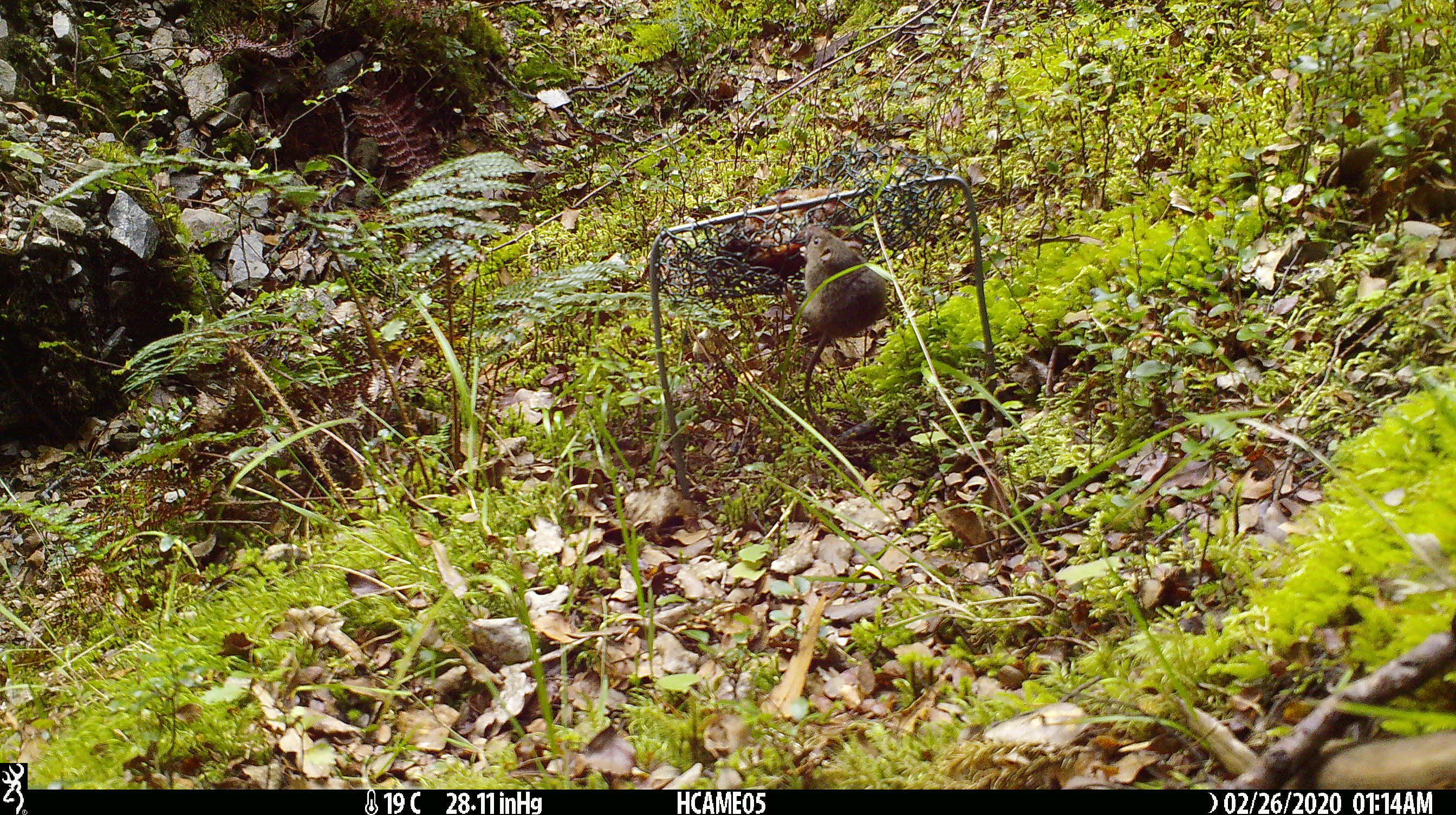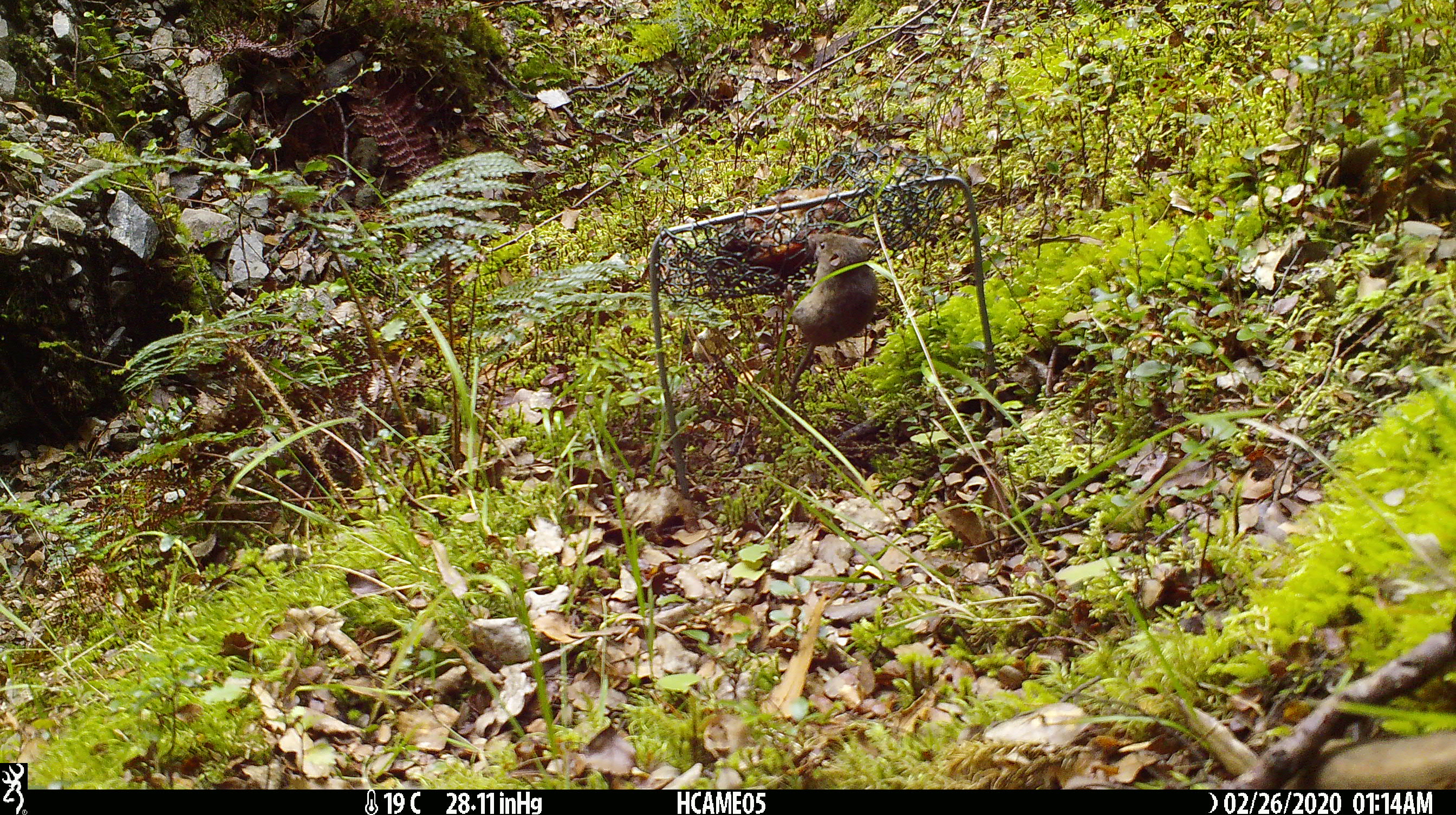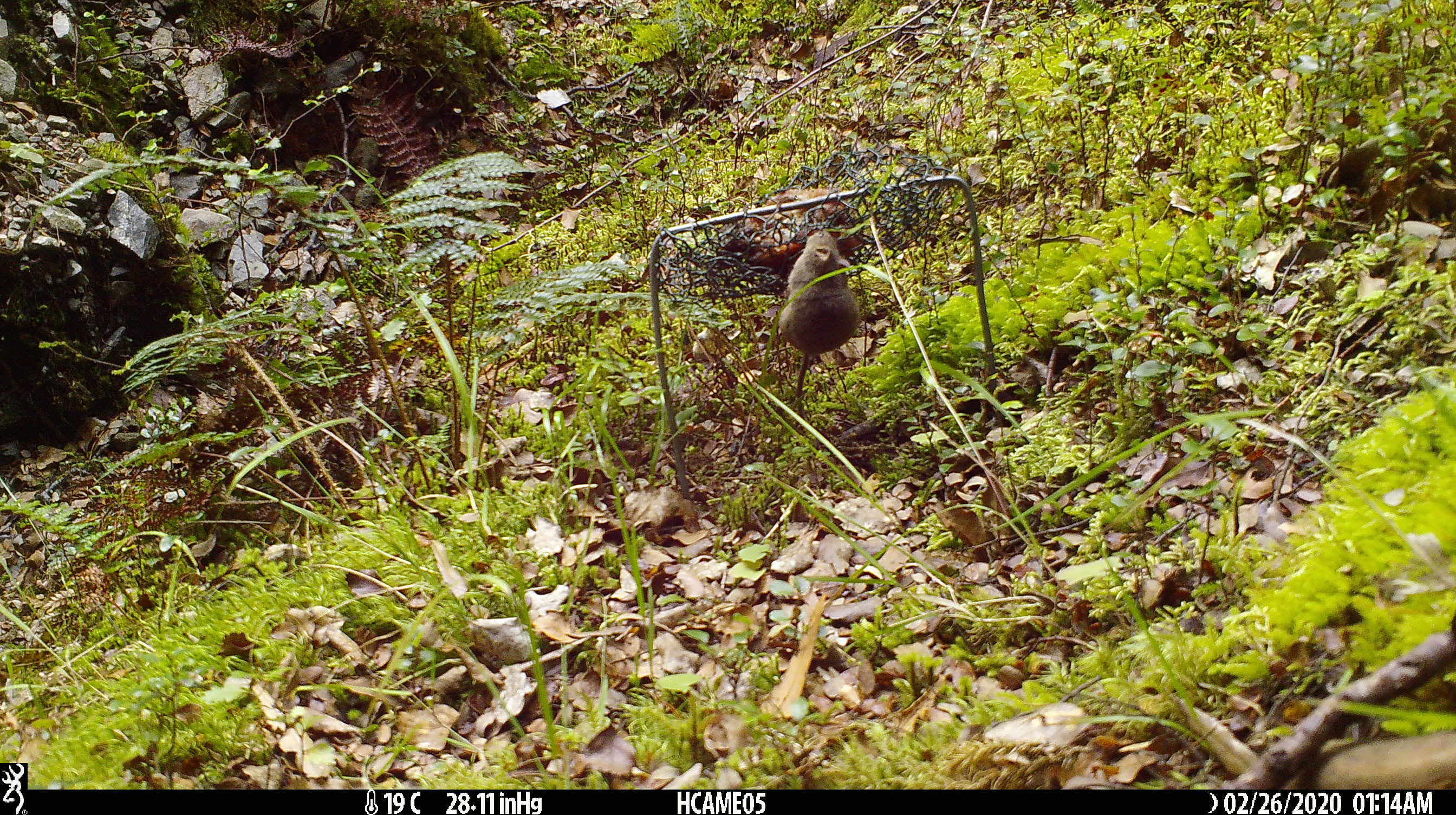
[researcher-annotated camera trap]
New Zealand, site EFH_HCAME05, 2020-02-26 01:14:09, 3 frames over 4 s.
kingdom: Animalia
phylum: Chordata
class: Mammalia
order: Rodentia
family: Muridae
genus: Mus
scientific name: Mus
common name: mouse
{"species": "mouse (Mus)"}